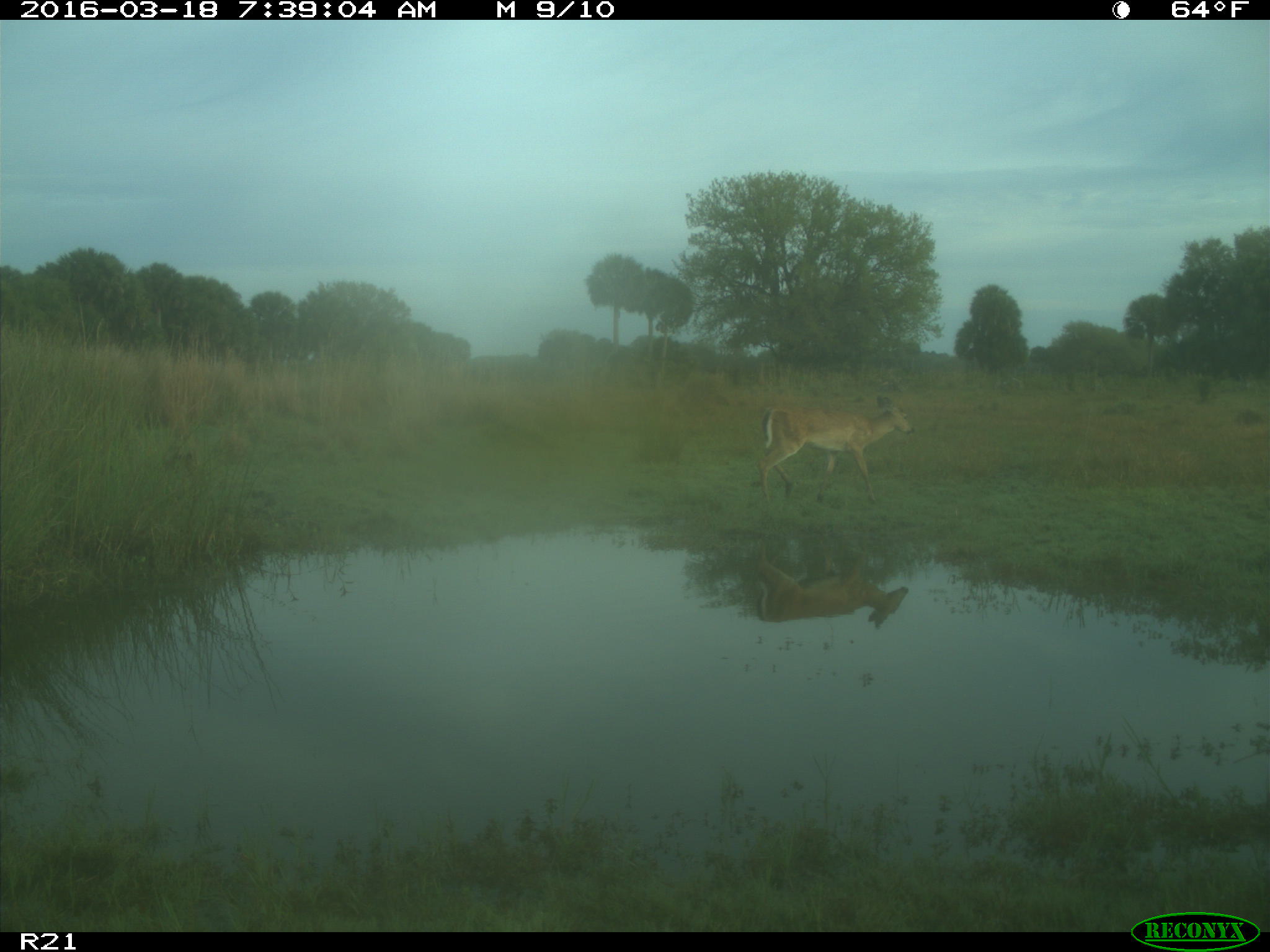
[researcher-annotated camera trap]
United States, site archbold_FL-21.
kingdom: Animalia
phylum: Chordata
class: Mammalia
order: Artiodactyla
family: Cervidae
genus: Odocoileus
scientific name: Odocoileus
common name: deer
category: unidentified deer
Unidentified deer (deer) (Odocoileus).